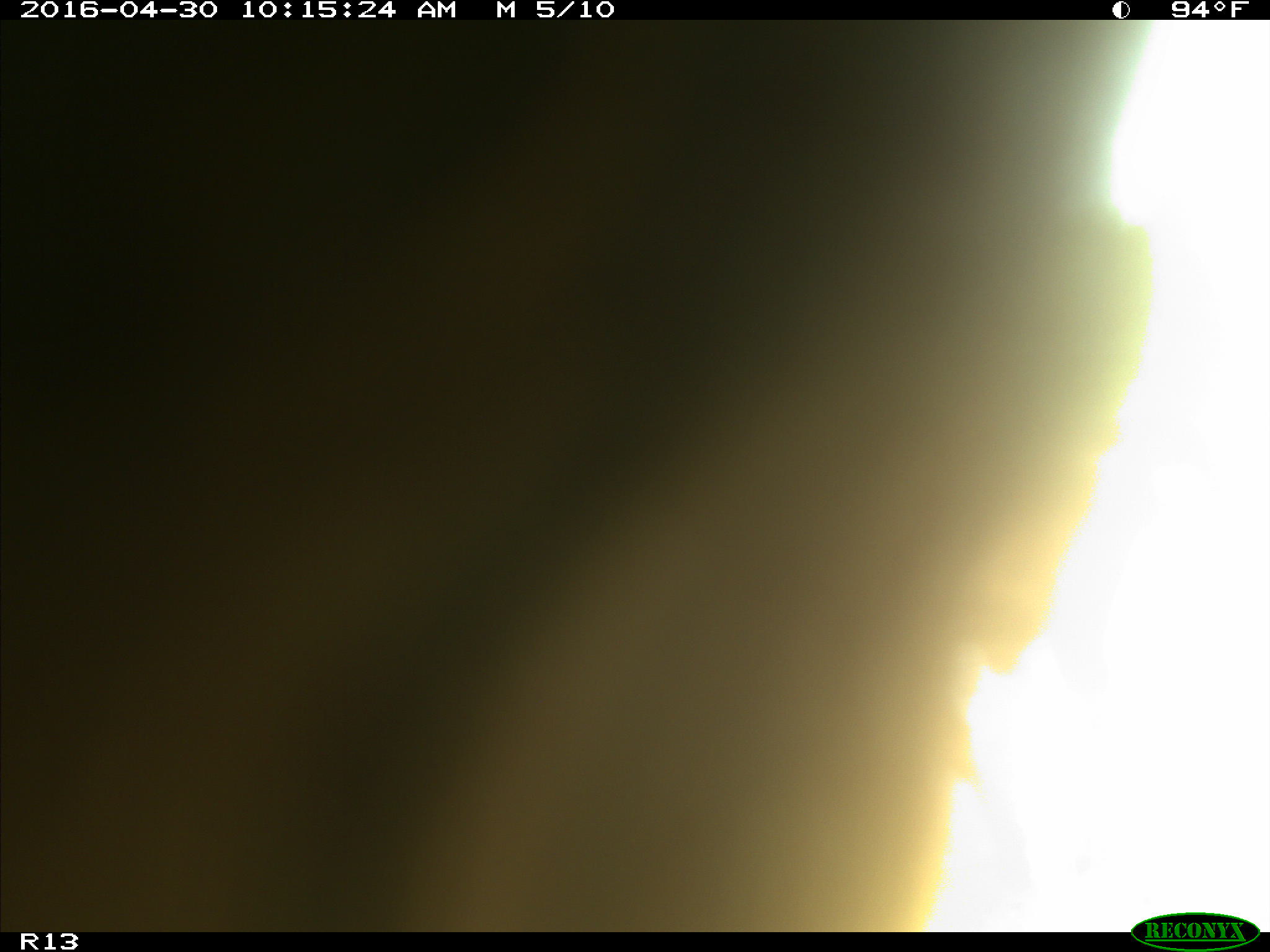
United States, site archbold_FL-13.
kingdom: Animalia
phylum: Chordata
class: Mammalia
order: Artiodactyla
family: Bovidae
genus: Bos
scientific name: Bos taurus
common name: domestic cow